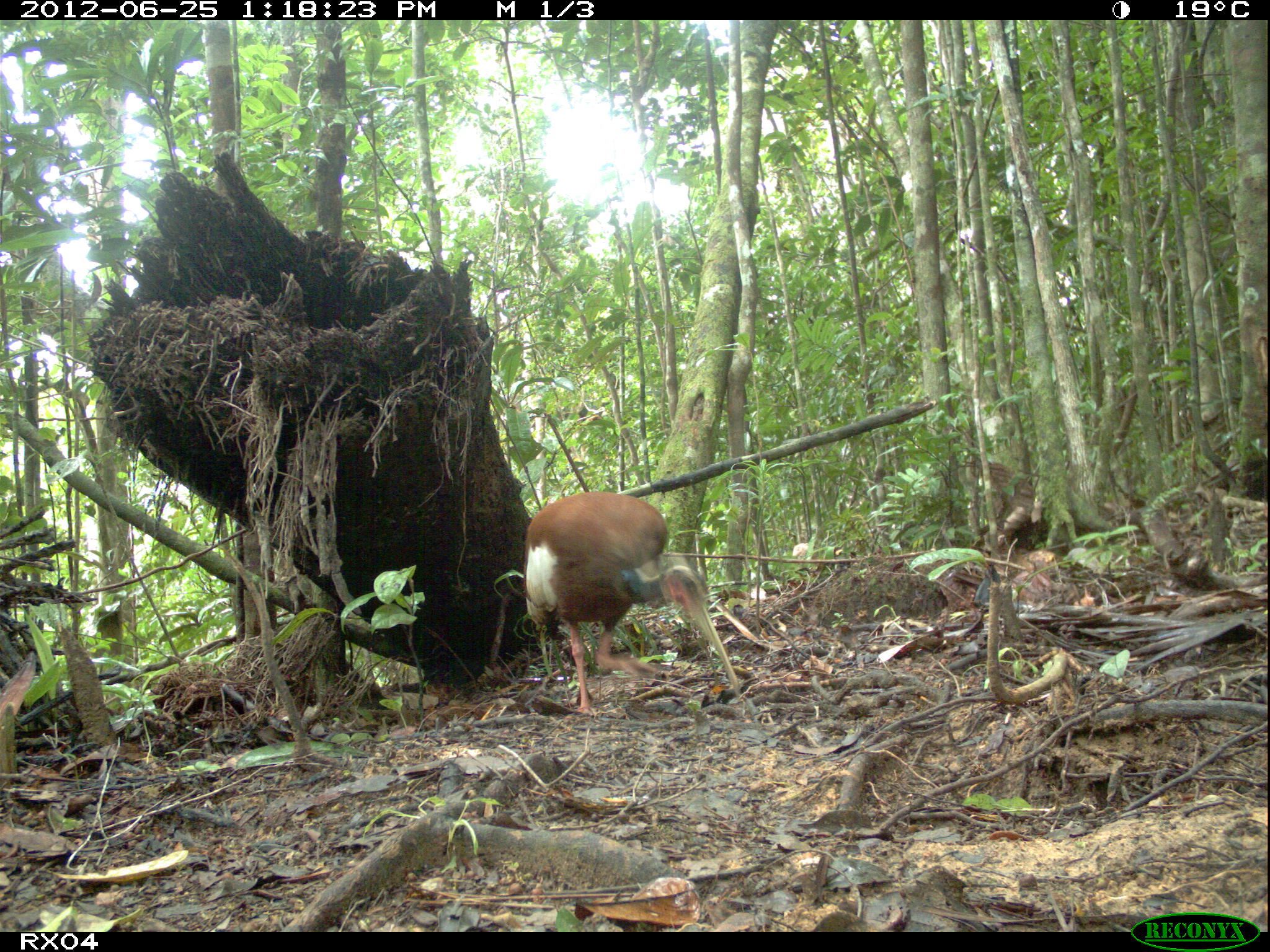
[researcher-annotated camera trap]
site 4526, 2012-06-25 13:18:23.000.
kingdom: Animalia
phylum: Chordata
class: Aves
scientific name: Aves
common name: bird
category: unknown bird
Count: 1.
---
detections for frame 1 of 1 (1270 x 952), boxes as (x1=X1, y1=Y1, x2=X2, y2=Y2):
unknown bird: (x1=520, y1=488, x2=741, y2=713)